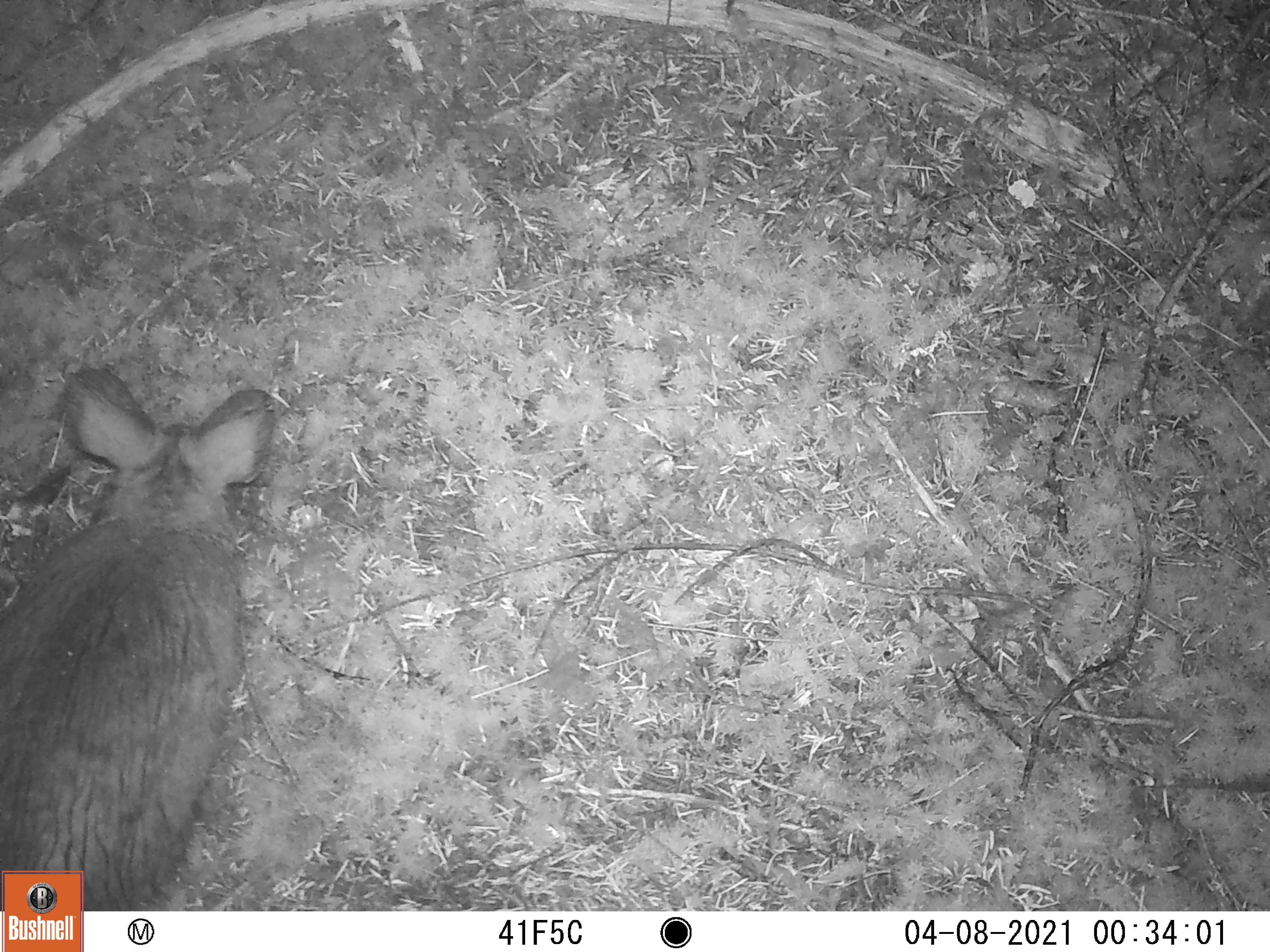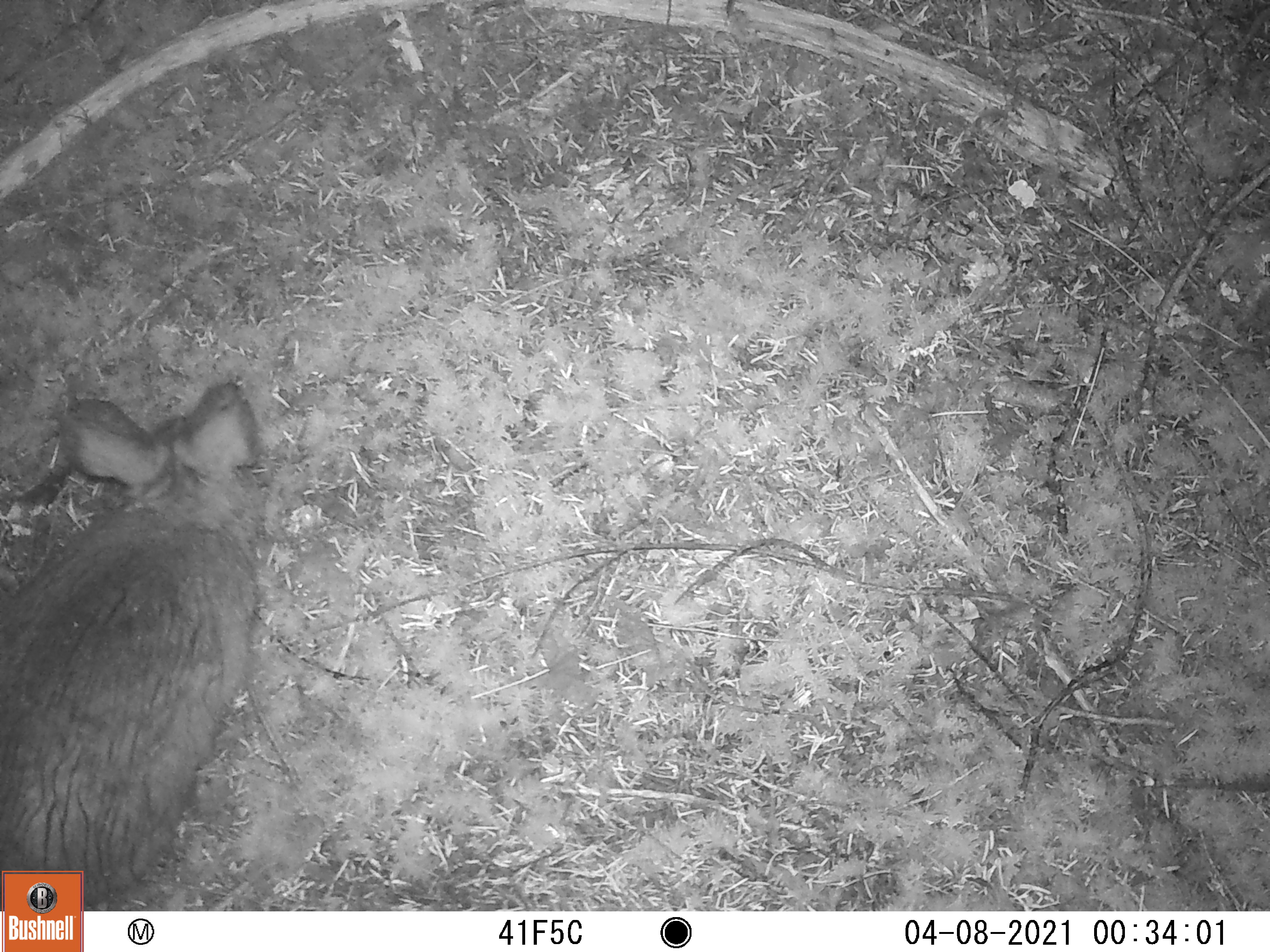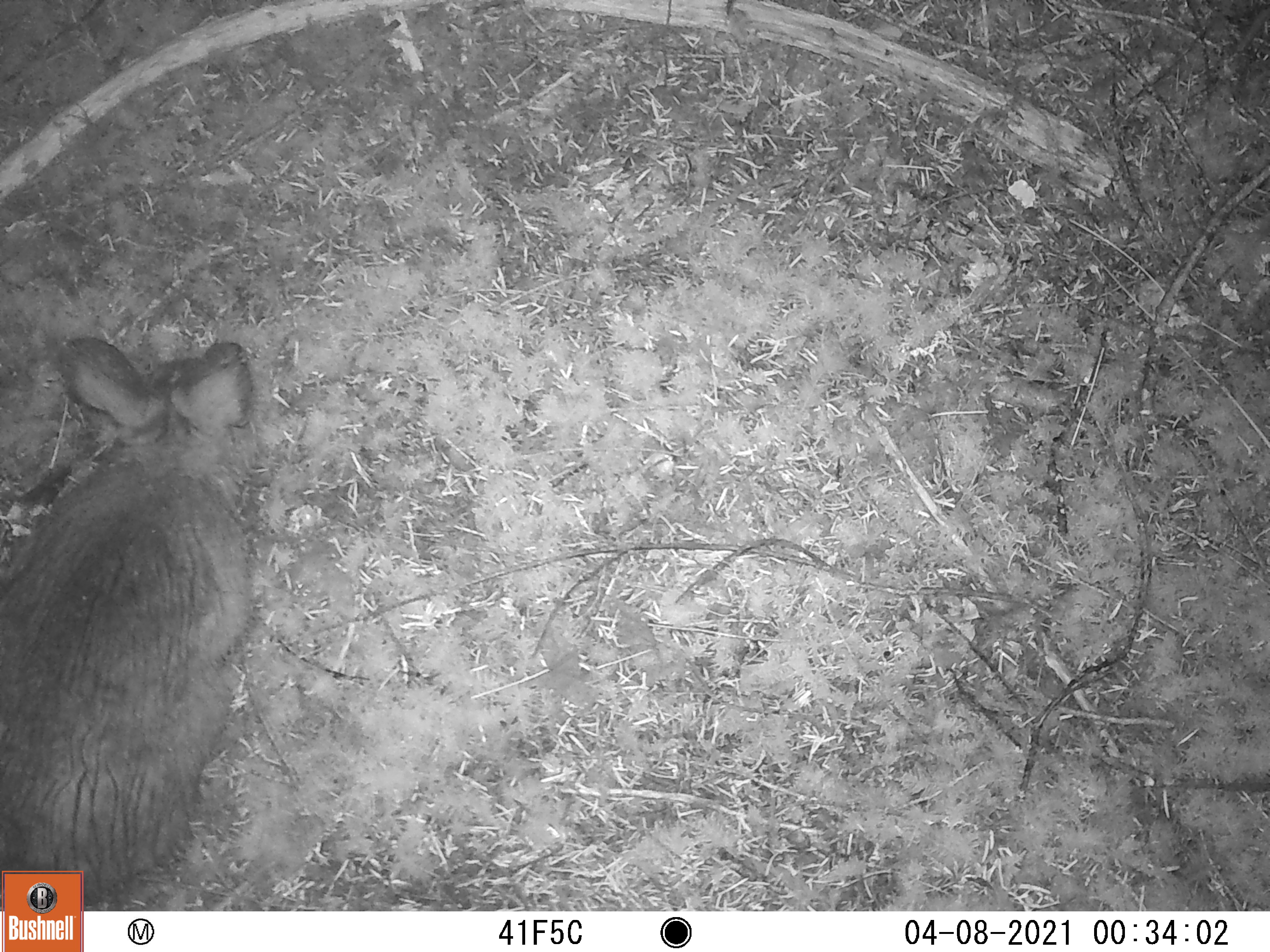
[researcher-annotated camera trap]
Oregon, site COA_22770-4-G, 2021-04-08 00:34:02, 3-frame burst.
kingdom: Animalia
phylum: Chordata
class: Mammalia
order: Lagomorpha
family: Leporidae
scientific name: Leporidae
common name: hares and rabbits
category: leporidae family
Leporidae family (hares and rabbits) (Leporidae).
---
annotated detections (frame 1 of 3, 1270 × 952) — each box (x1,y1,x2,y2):
leporidae family: (2,366,281,868)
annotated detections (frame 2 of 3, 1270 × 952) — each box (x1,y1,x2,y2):
leporidae family: (4,376,265,866)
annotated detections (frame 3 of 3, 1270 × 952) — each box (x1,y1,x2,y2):
leporidae family: (4,331,259,868)